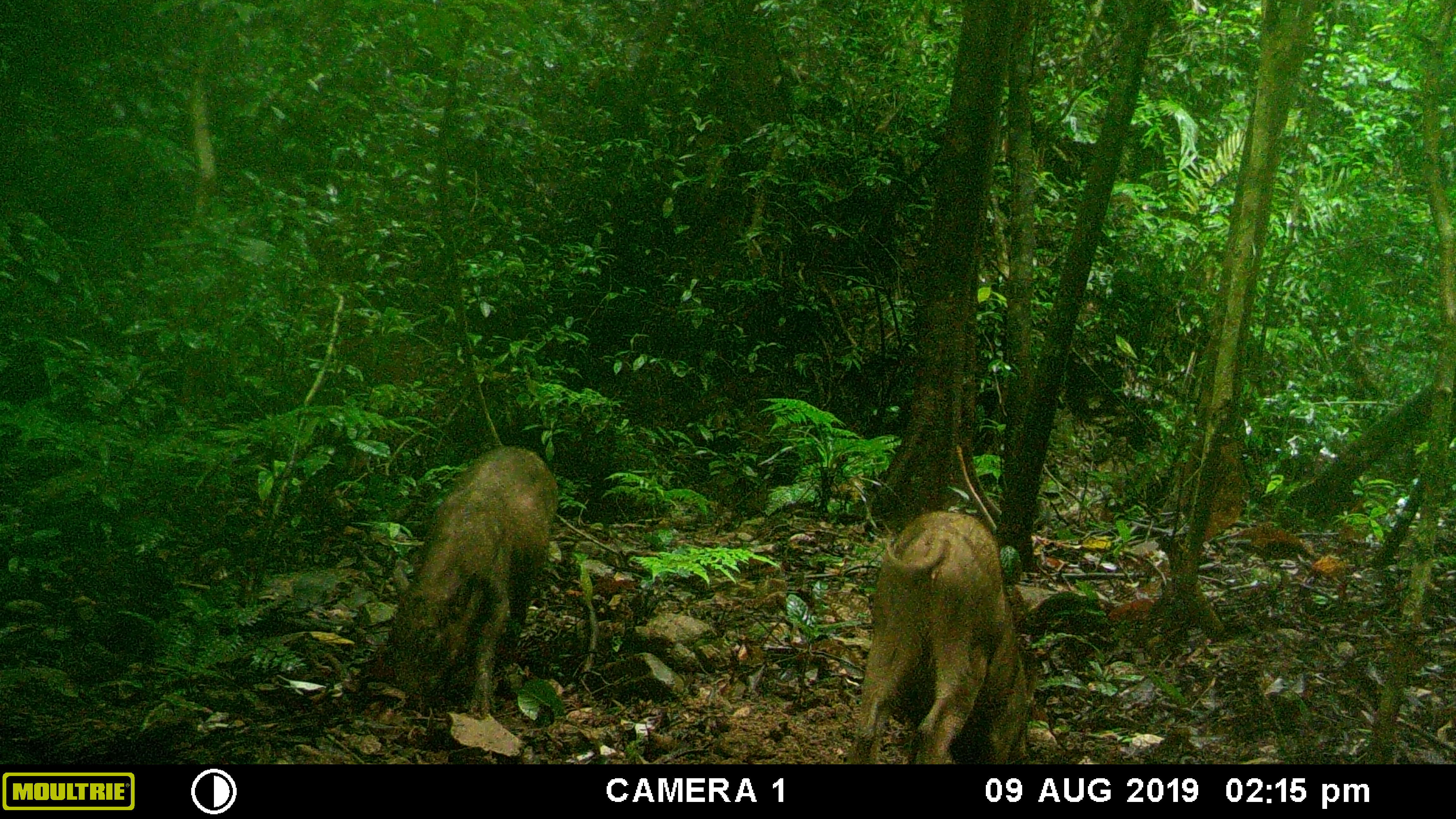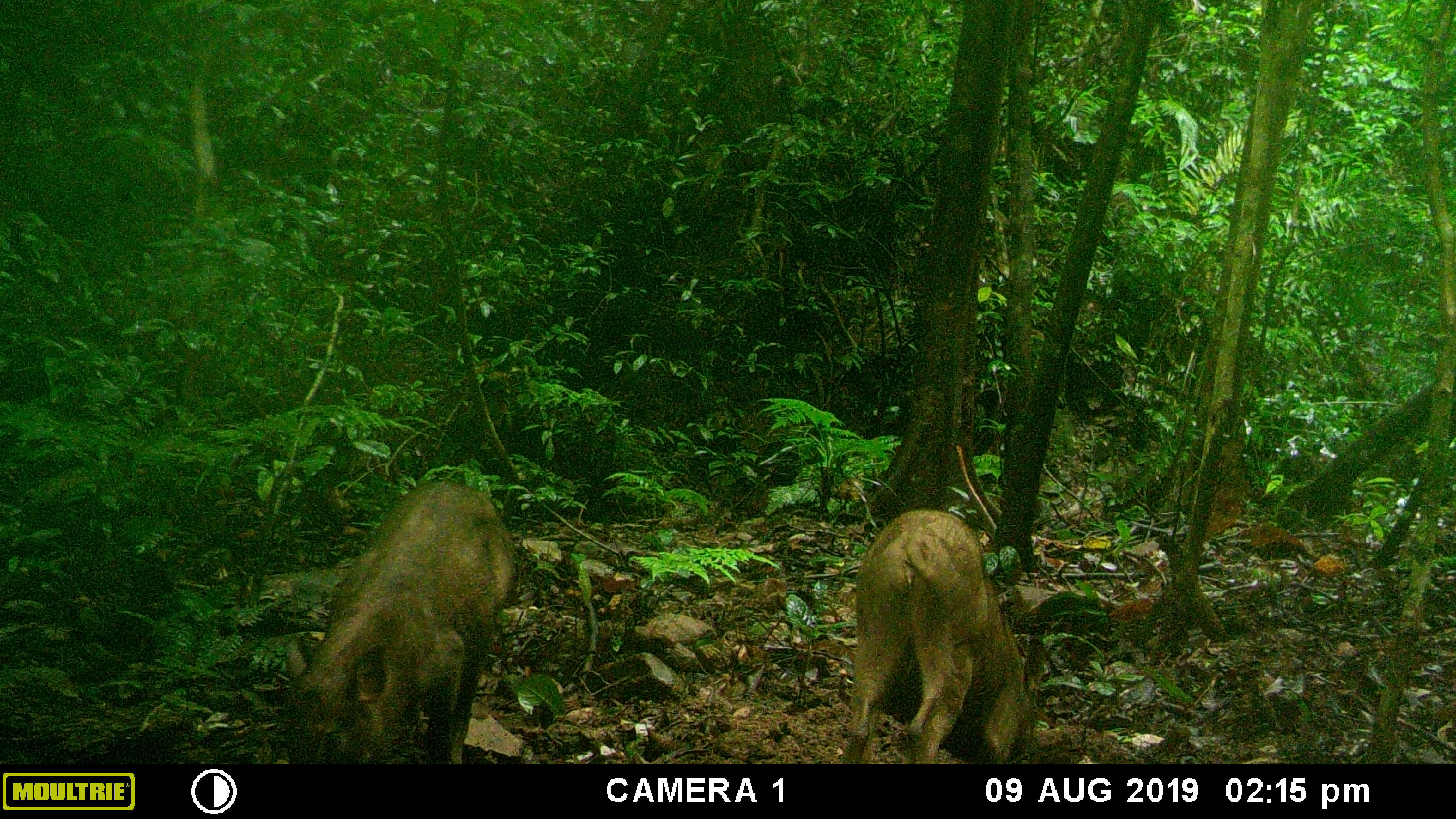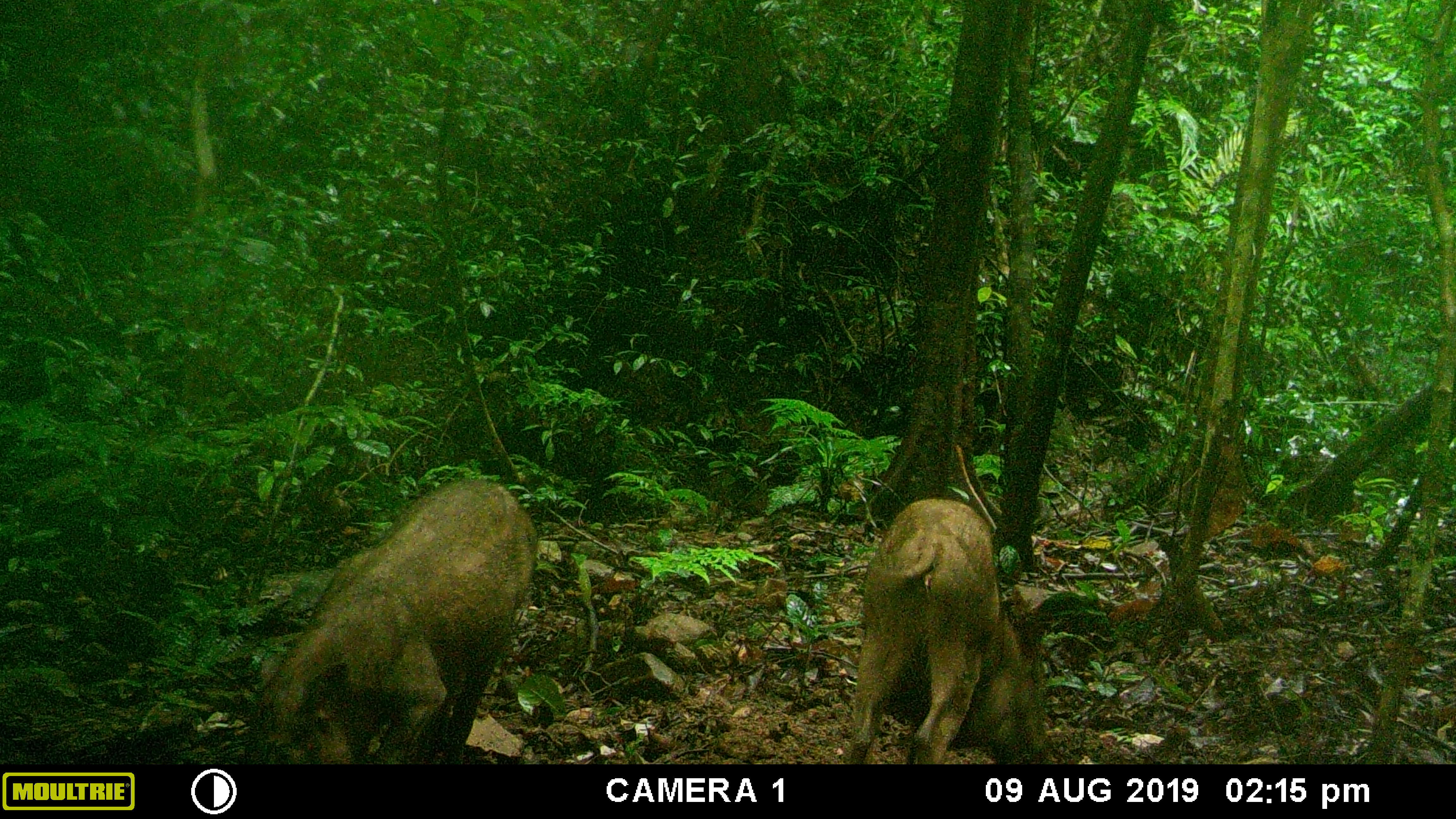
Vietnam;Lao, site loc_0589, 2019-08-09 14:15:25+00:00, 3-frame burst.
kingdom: Animalia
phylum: Chordata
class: Mammalia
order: Artiodactyla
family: Suidae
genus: Sus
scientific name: Sus scrofa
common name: eurasian wild pig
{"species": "eurasian wild pig (Sus scrofa)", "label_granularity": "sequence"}